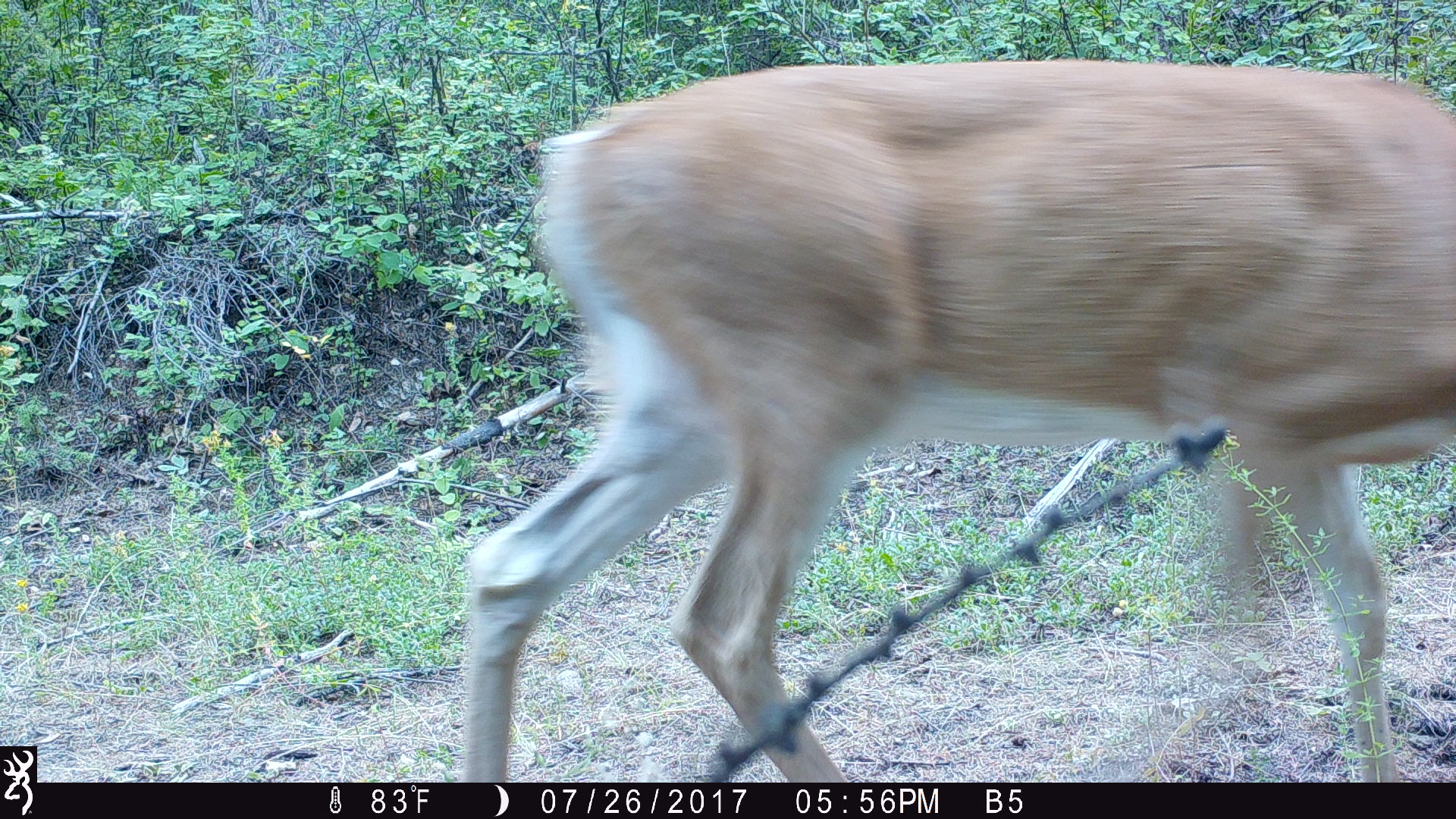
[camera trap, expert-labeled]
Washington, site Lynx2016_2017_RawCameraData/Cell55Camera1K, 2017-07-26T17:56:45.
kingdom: Animalia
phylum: Chordata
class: Mammalia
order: Artiodactyla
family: Cervidae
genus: Odocoileus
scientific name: Odocoileus virginianus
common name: white-tailed deer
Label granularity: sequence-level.